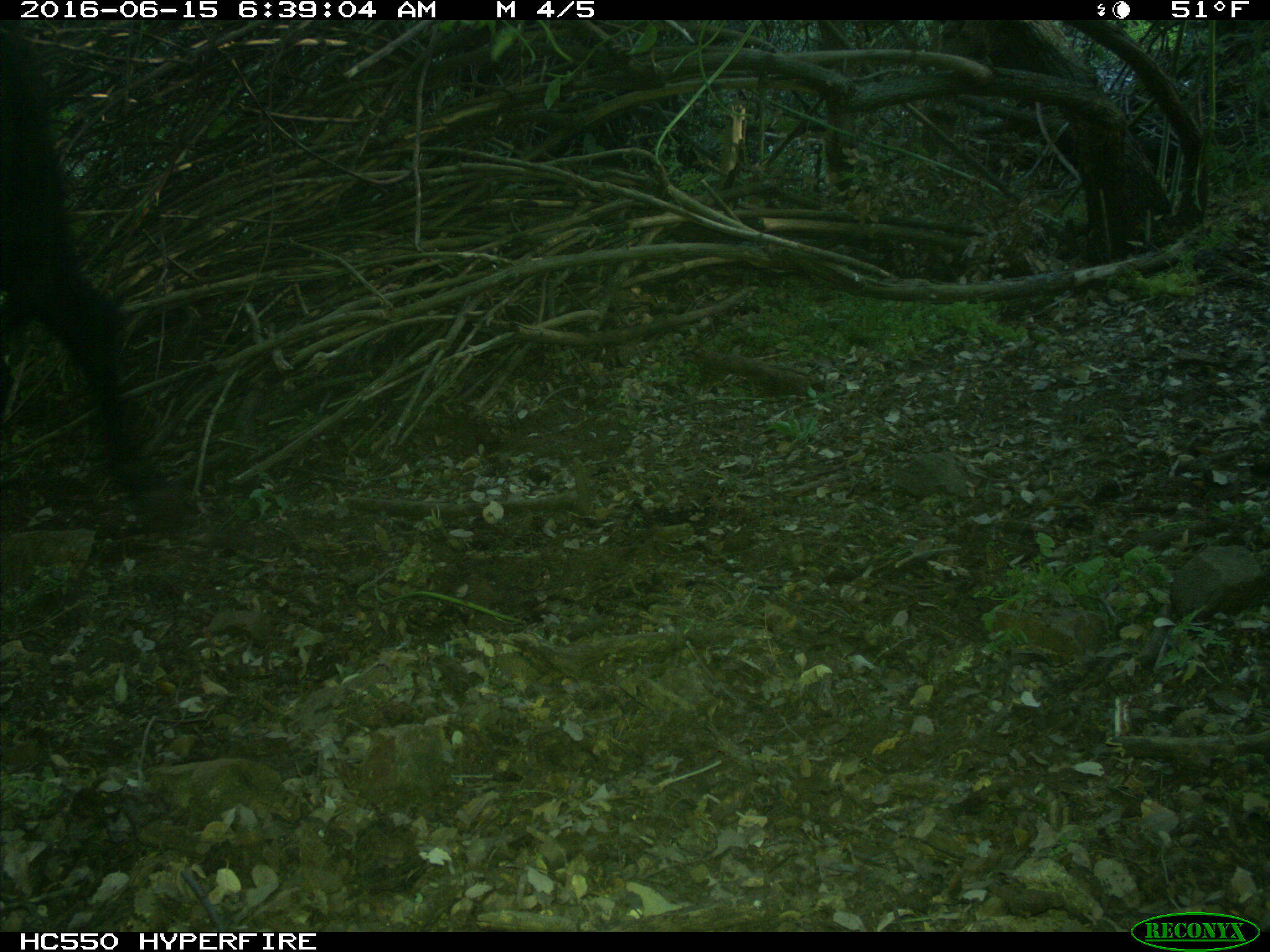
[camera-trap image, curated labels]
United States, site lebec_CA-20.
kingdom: Animalia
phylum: Chordata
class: Mammalia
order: Artiodactyla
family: Bovidae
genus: Bos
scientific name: Bos taurus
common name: domestic cow